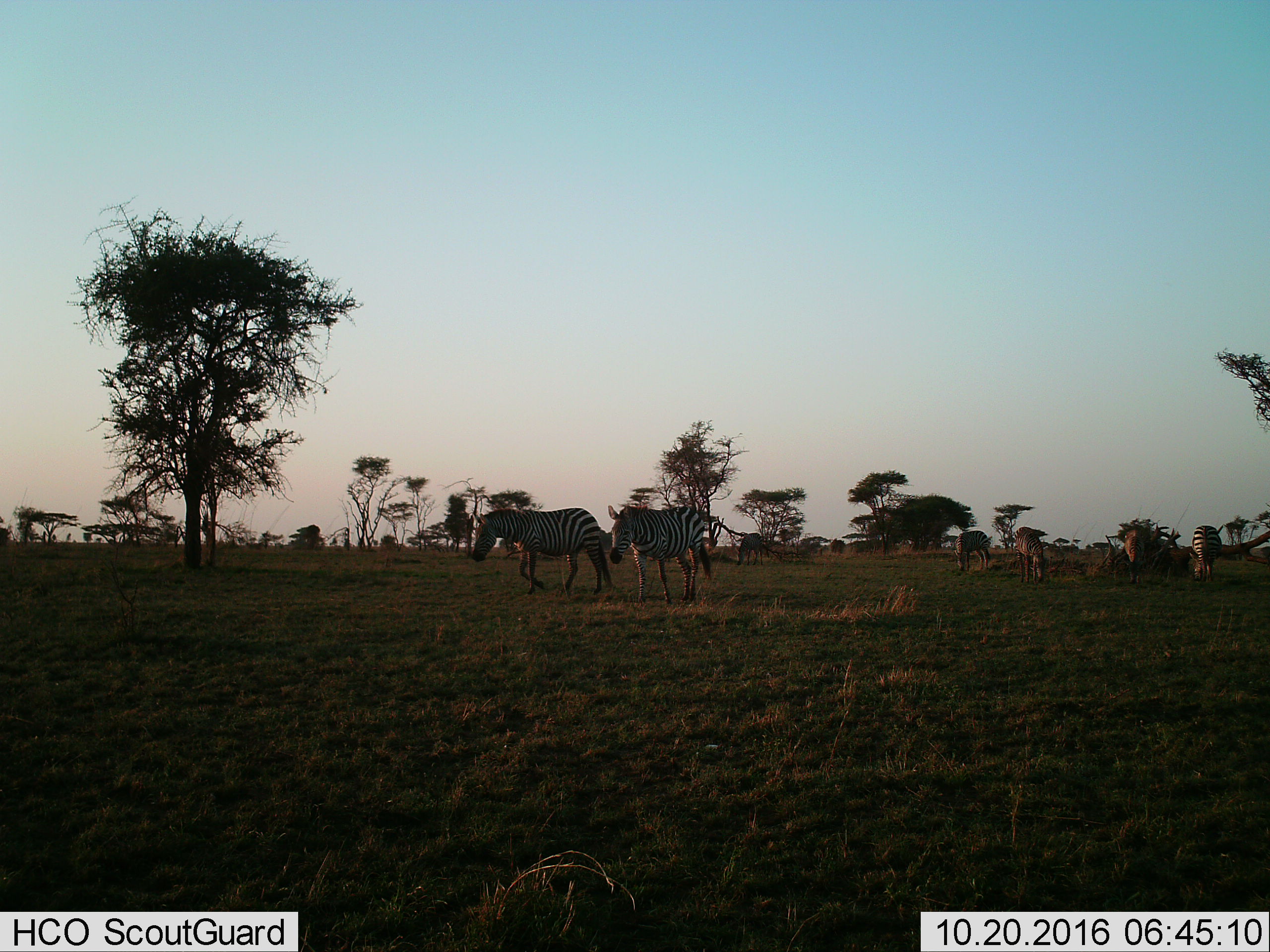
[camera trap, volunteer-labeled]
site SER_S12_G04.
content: unidentified animal